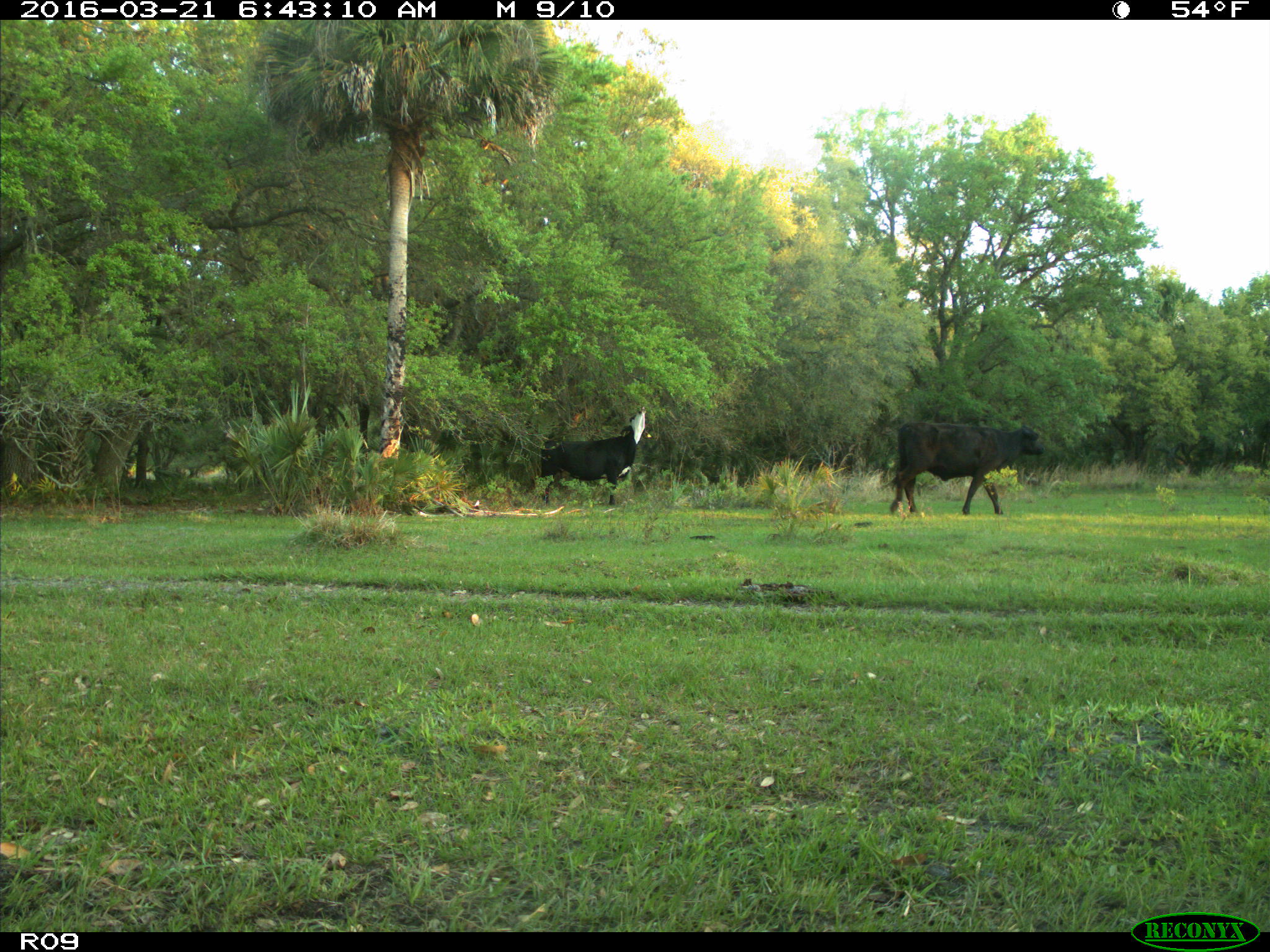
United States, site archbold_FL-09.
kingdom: Animalia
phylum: Chordata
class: Mammalia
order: Artiodactyla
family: Bovidae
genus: Bos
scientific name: Bos taurus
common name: domestic cow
Bos taurus (domestic cow).